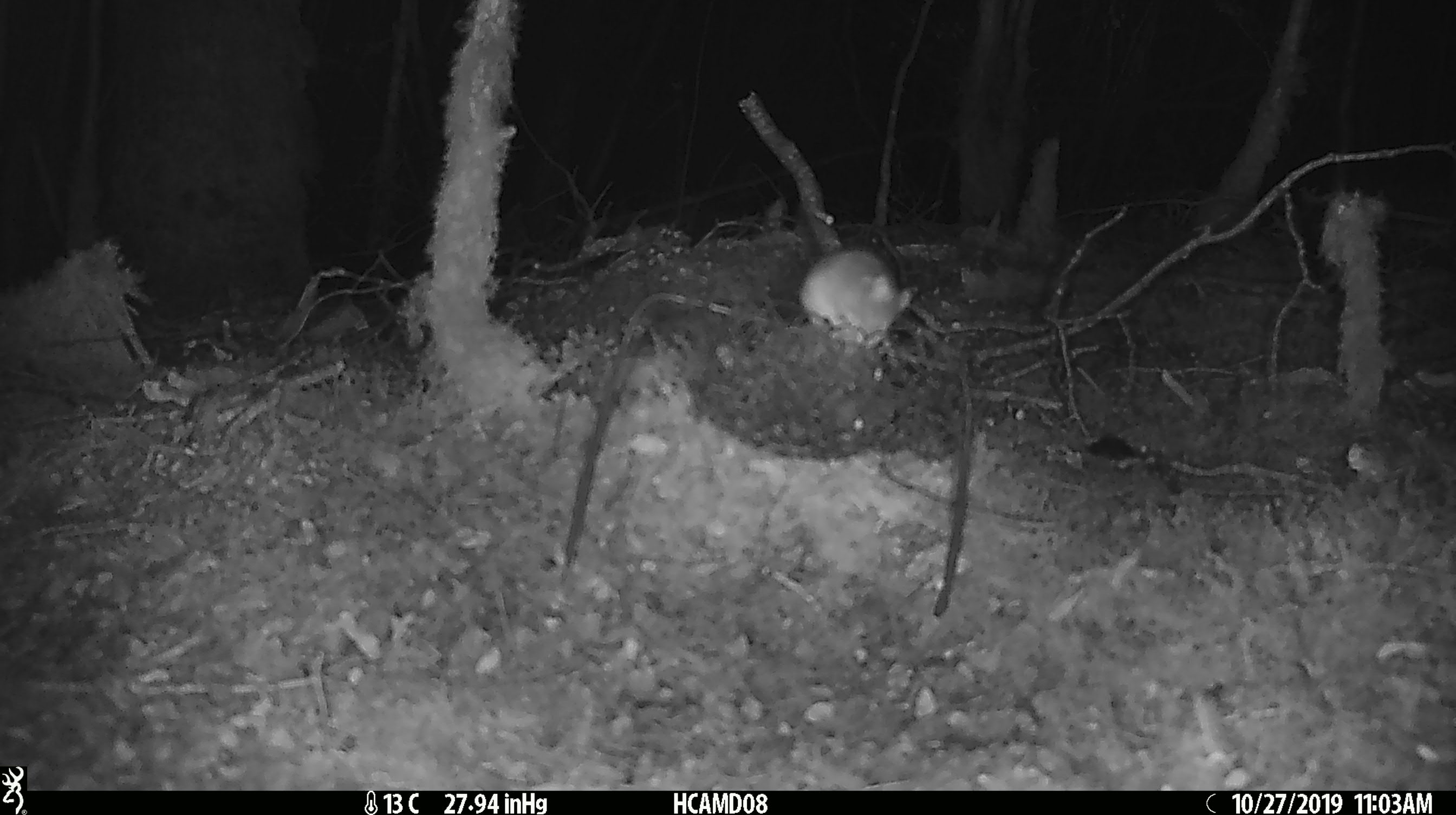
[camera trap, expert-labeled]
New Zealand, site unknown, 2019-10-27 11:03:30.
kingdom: Animalia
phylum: Chordata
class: Mammalia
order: Rodentia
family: Muridae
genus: Mus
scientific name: Mus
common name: mouse